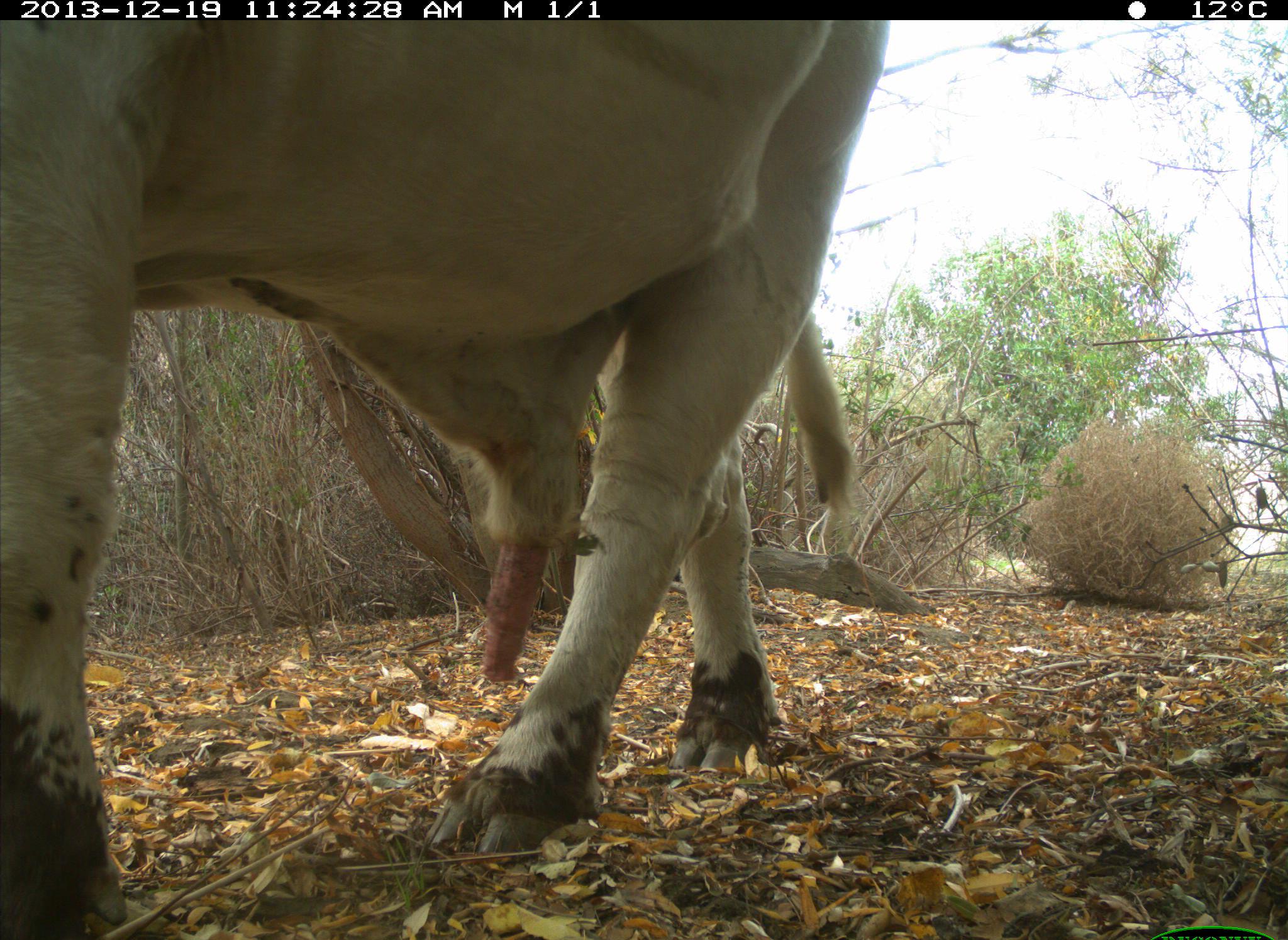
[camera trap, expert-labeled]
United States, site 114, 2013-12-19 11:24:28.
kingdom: Animalia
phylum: Chordata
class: Mammalia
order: Artiodactyla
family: Bovidae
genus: Bos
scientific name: Bos taurus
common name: cow